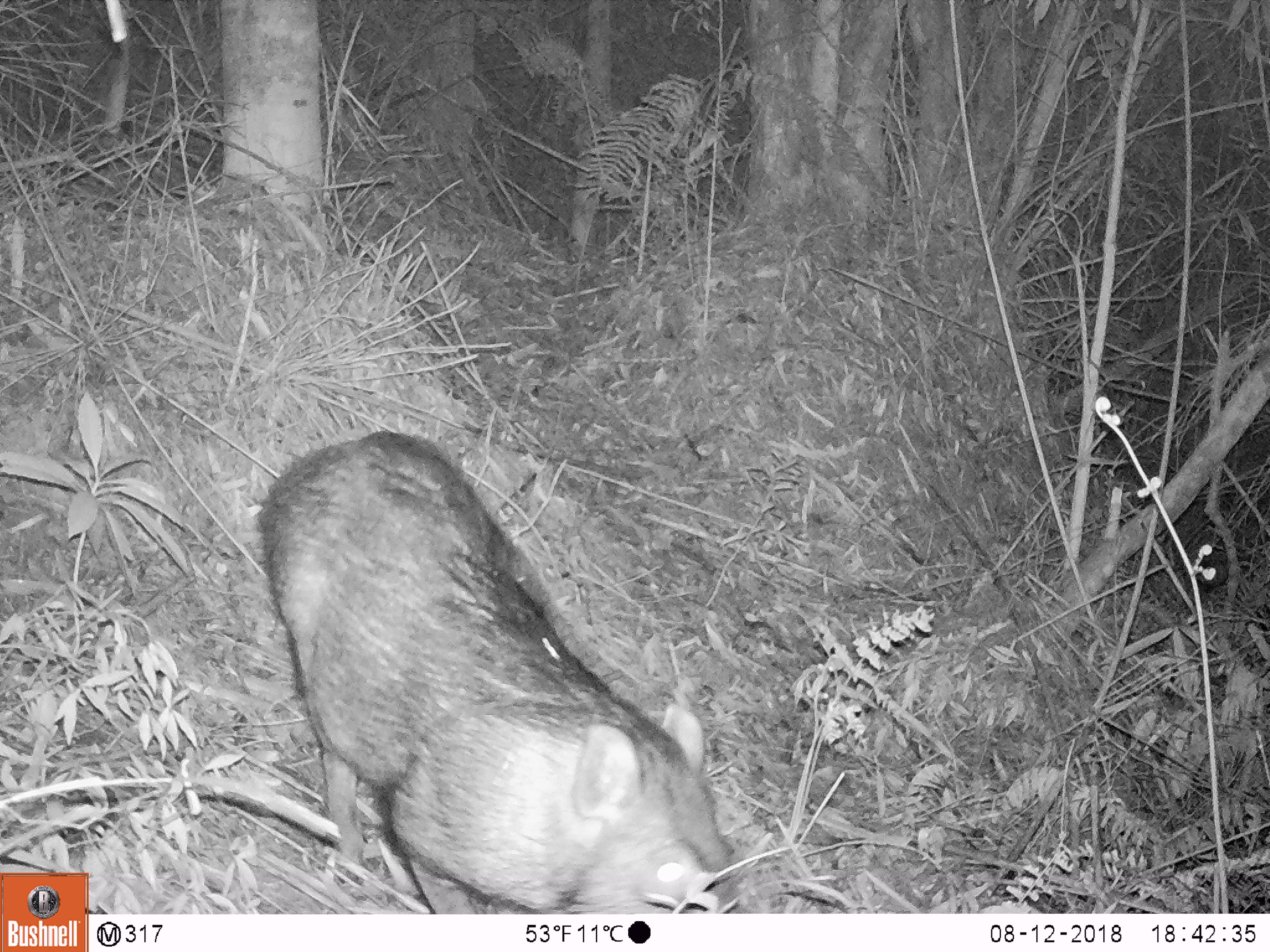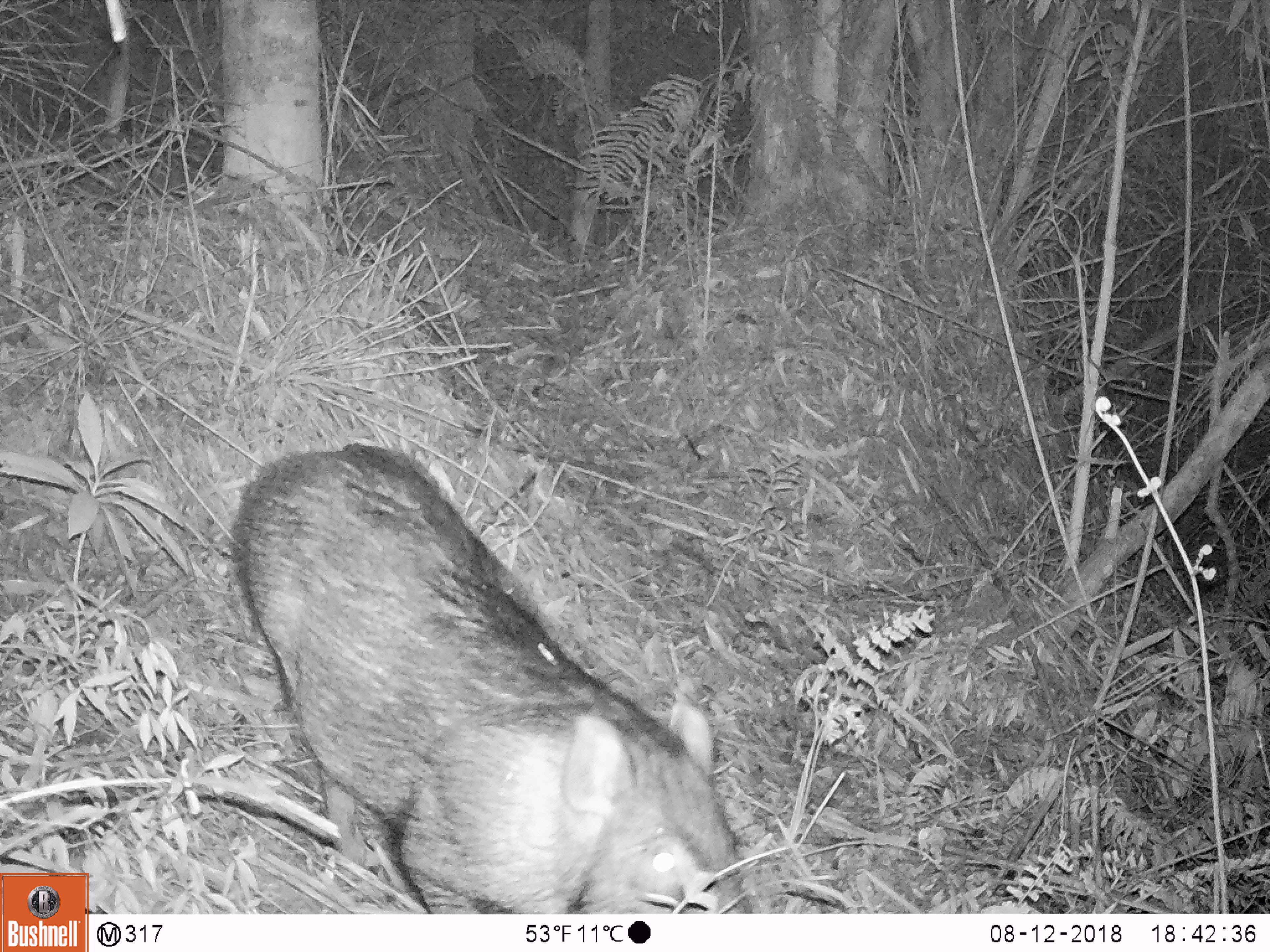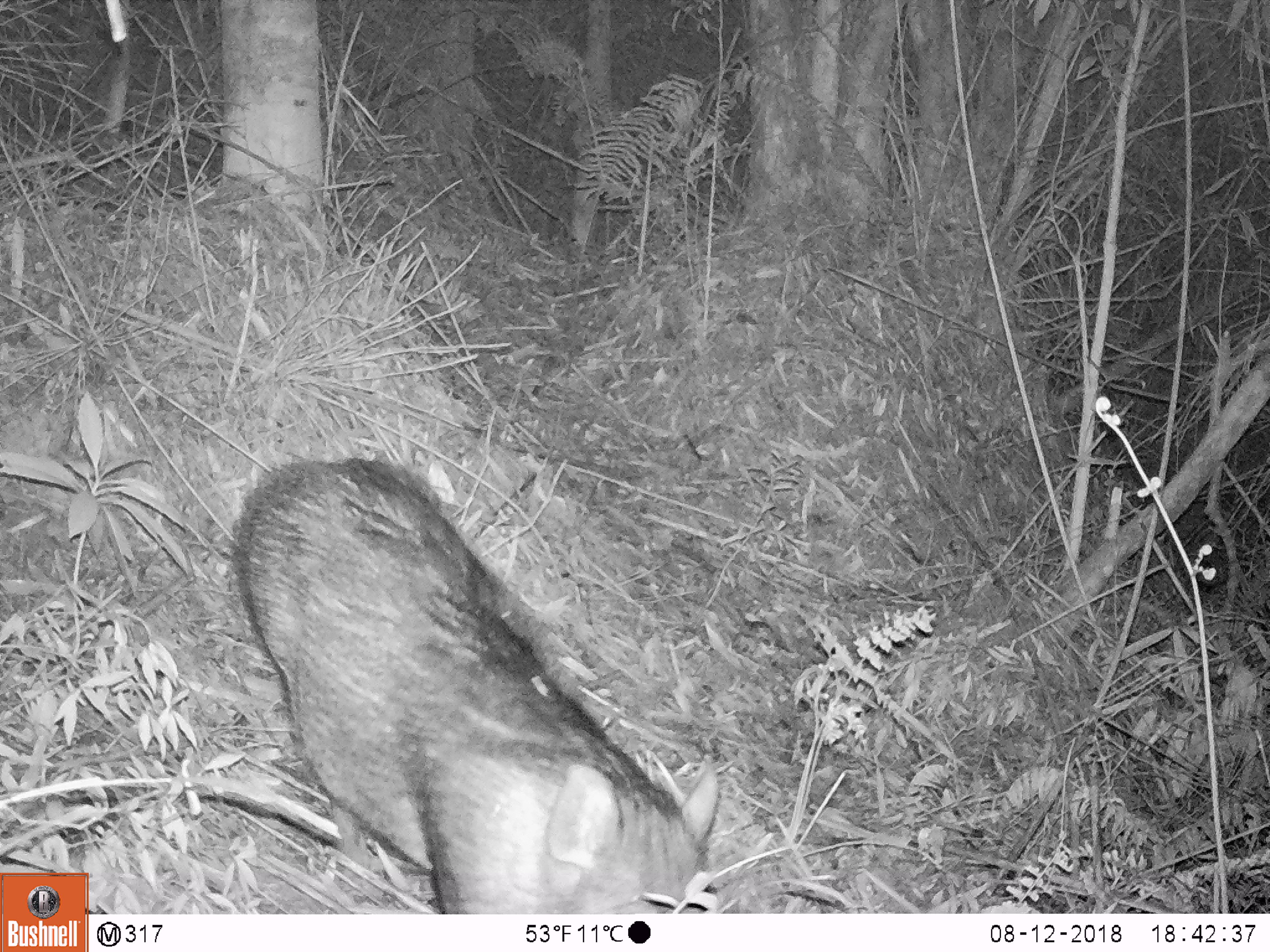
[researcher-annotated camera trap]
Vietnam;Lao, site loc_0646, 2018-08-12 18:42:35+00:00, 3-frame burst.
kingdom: Animalia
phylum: Chordata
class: Mammalia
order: Artiodactyla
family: Suidae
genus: Sus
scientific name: Sus scrofa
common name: eurasian wild pig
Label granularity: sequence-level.